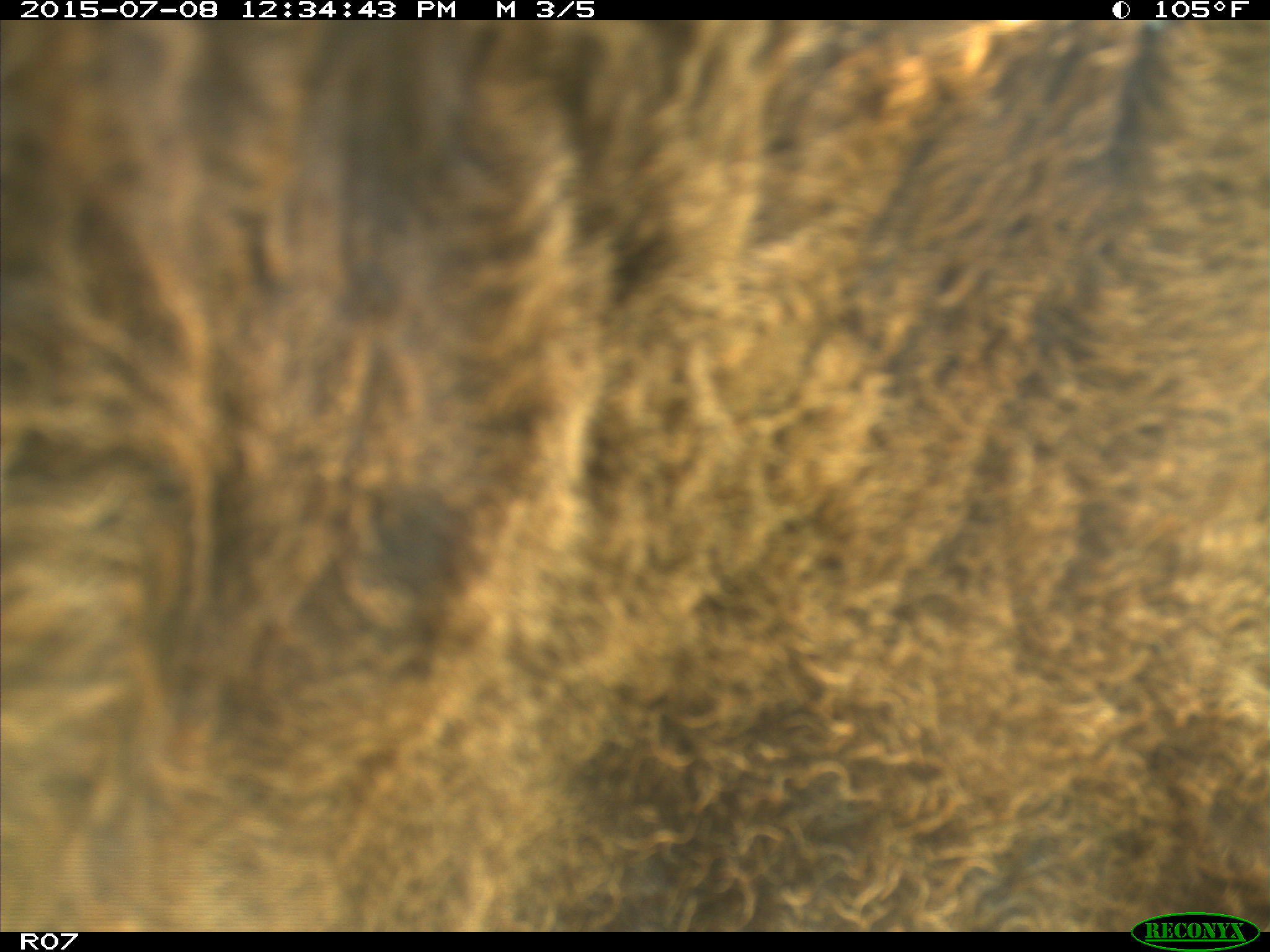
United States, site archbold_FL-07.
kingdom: Animalia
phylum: Chordata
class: Mammalia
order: Artiodactyla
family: Bovidae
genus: Bos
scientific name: Bos taurus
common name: domestic cow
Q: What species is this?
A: Bos taurus (domestic cow).